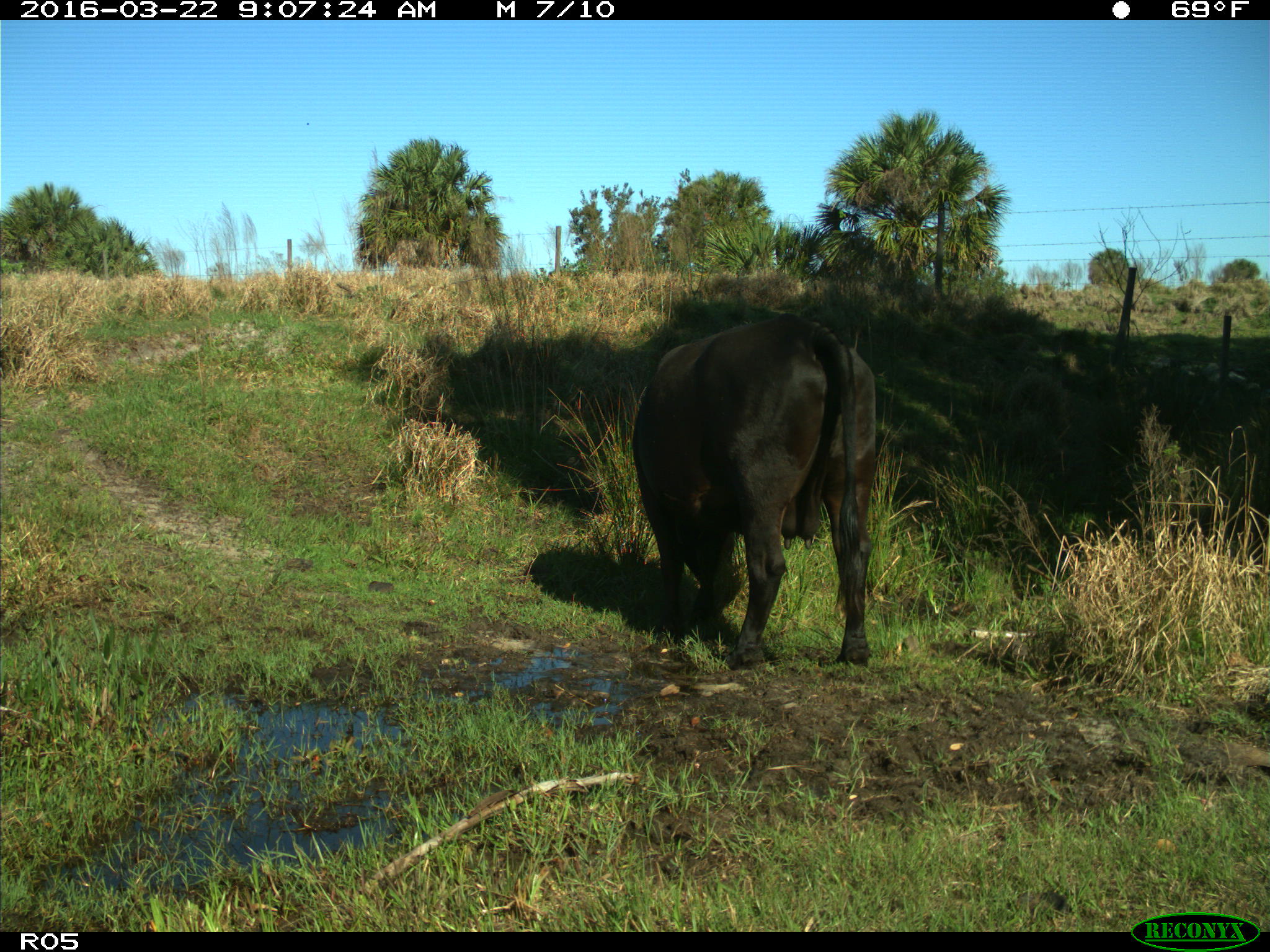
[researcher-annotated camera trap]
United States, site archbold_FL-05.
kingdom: Animalia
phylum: Chordata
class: Mammalia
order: Artiodactyla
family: Bovidae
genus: Bos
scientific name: Bos taurus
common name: domestic cow